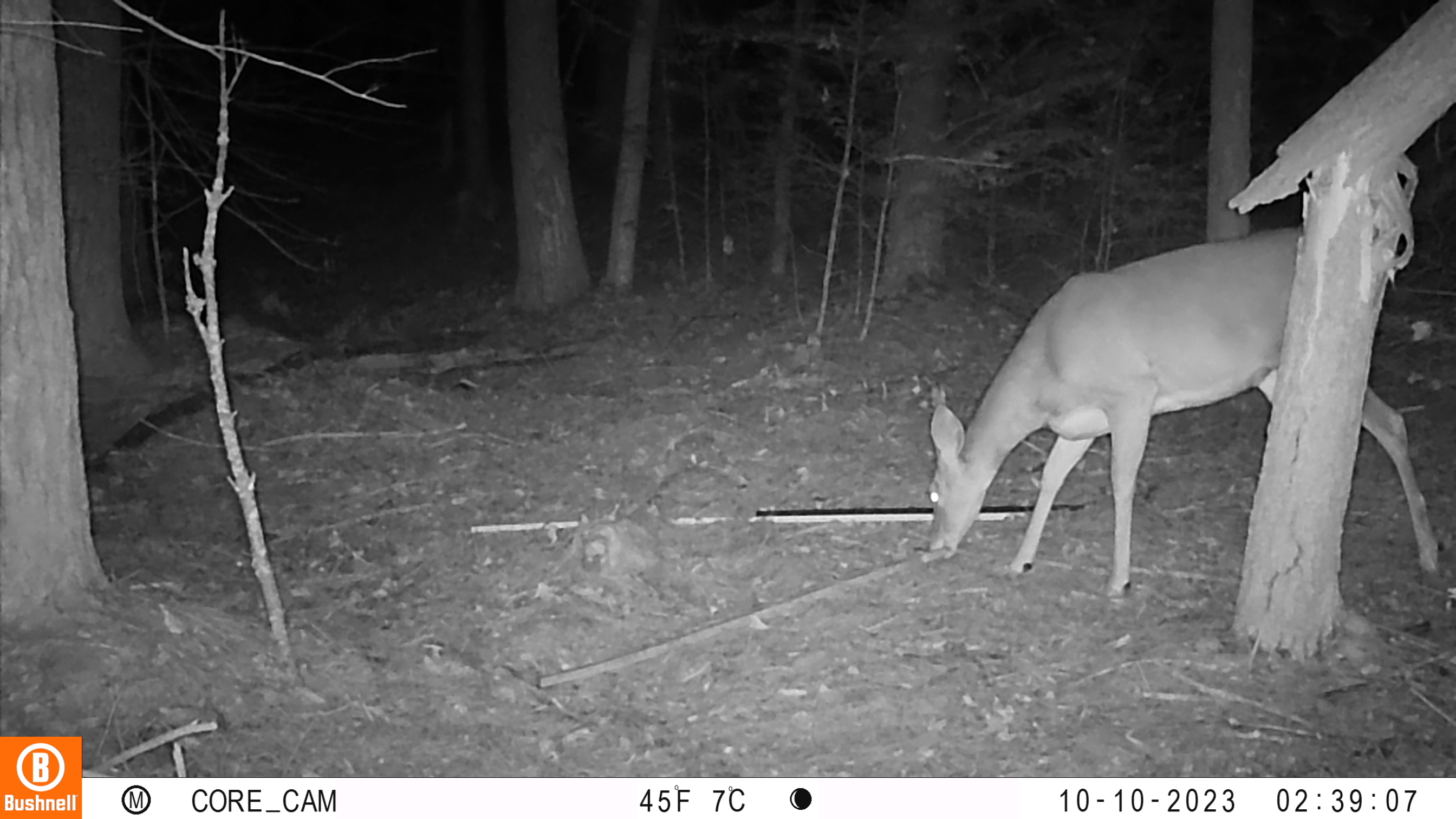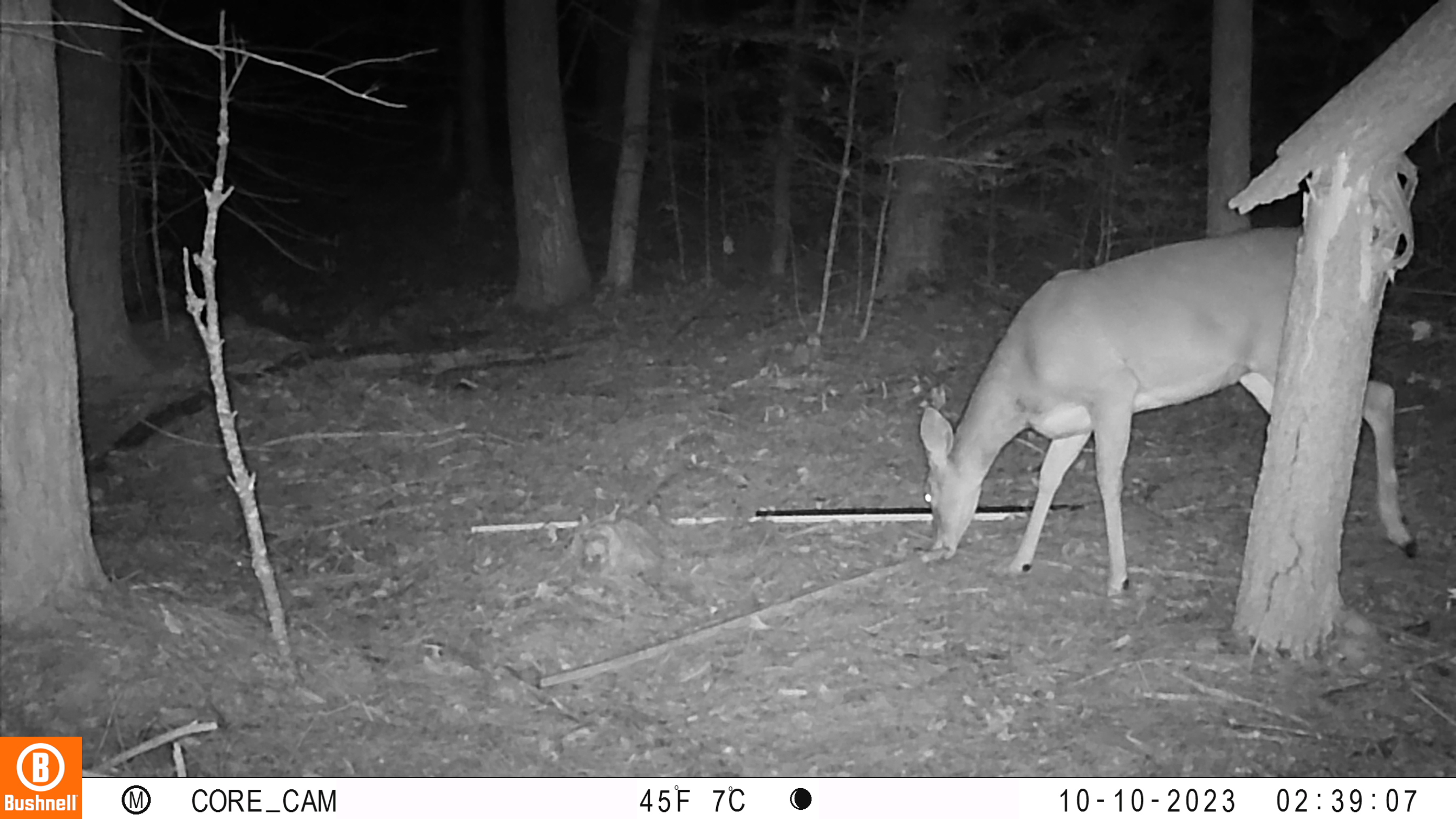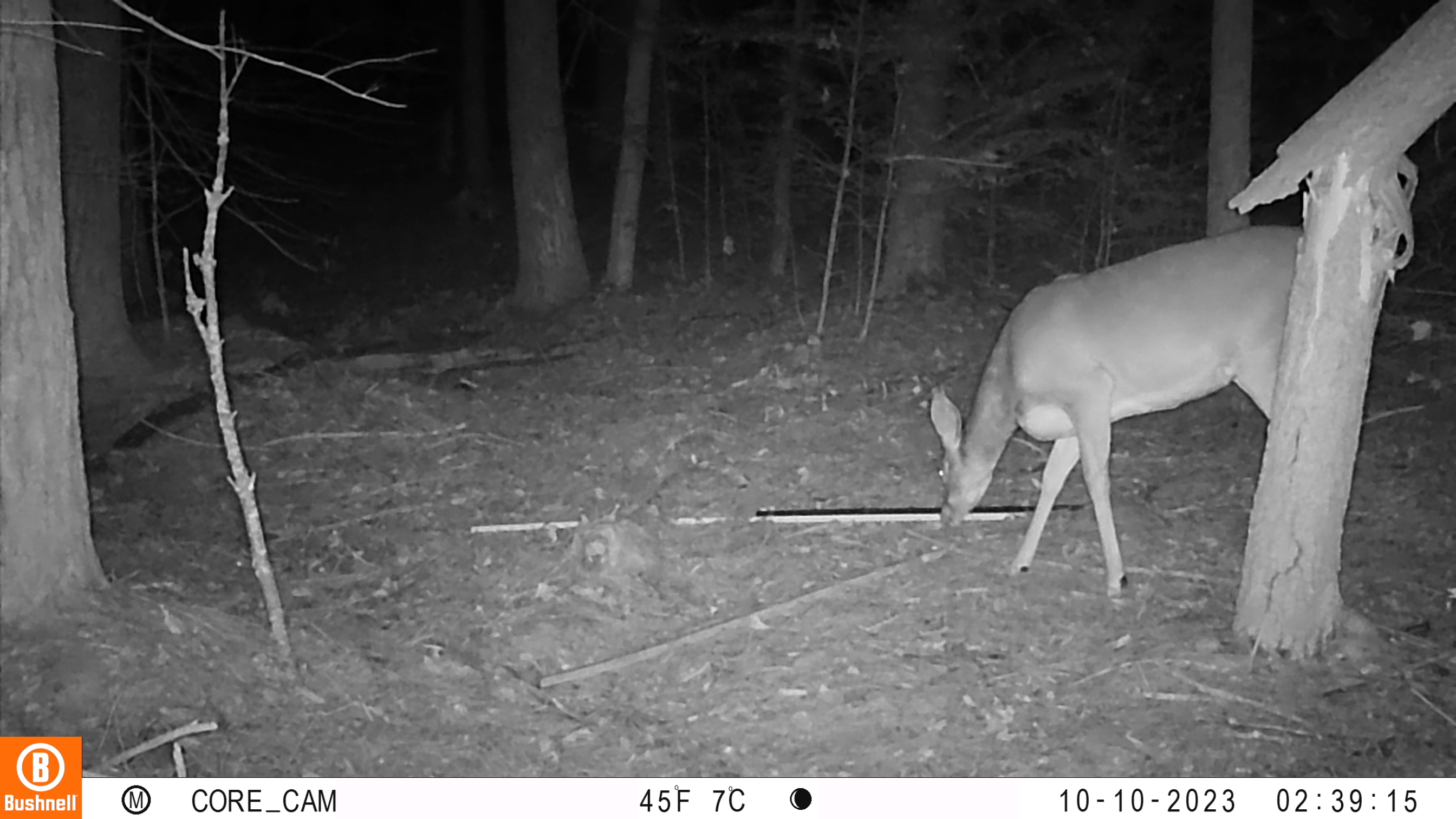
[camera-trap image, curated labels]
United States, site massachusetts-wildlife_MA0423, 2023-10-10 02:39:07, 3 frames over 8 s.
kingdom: Animalia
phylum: Chordata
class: Mammalia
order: Artiodactyla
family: Cervidae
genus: Odocoileus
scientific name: Odocoileus virginianus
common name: white-tailed deer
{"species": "white-tailed deer (Odocoileus virginianus)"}